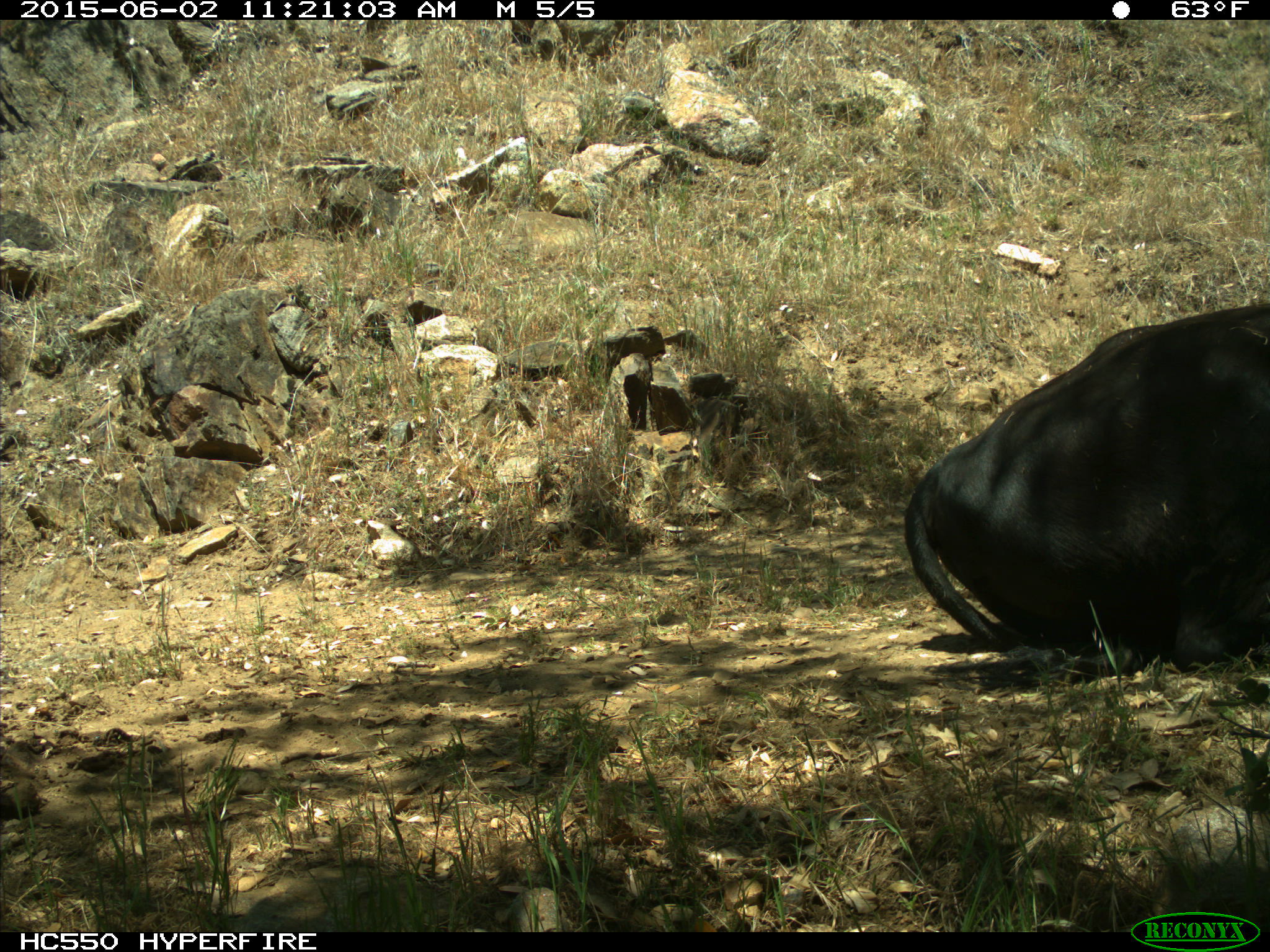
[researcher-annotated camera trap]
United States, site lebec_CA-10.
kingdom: Animalia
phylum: Chordata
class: Mammalia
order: Artiodactyla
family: Bovidae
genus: Bos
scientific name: Bos taurus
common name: domestic cow